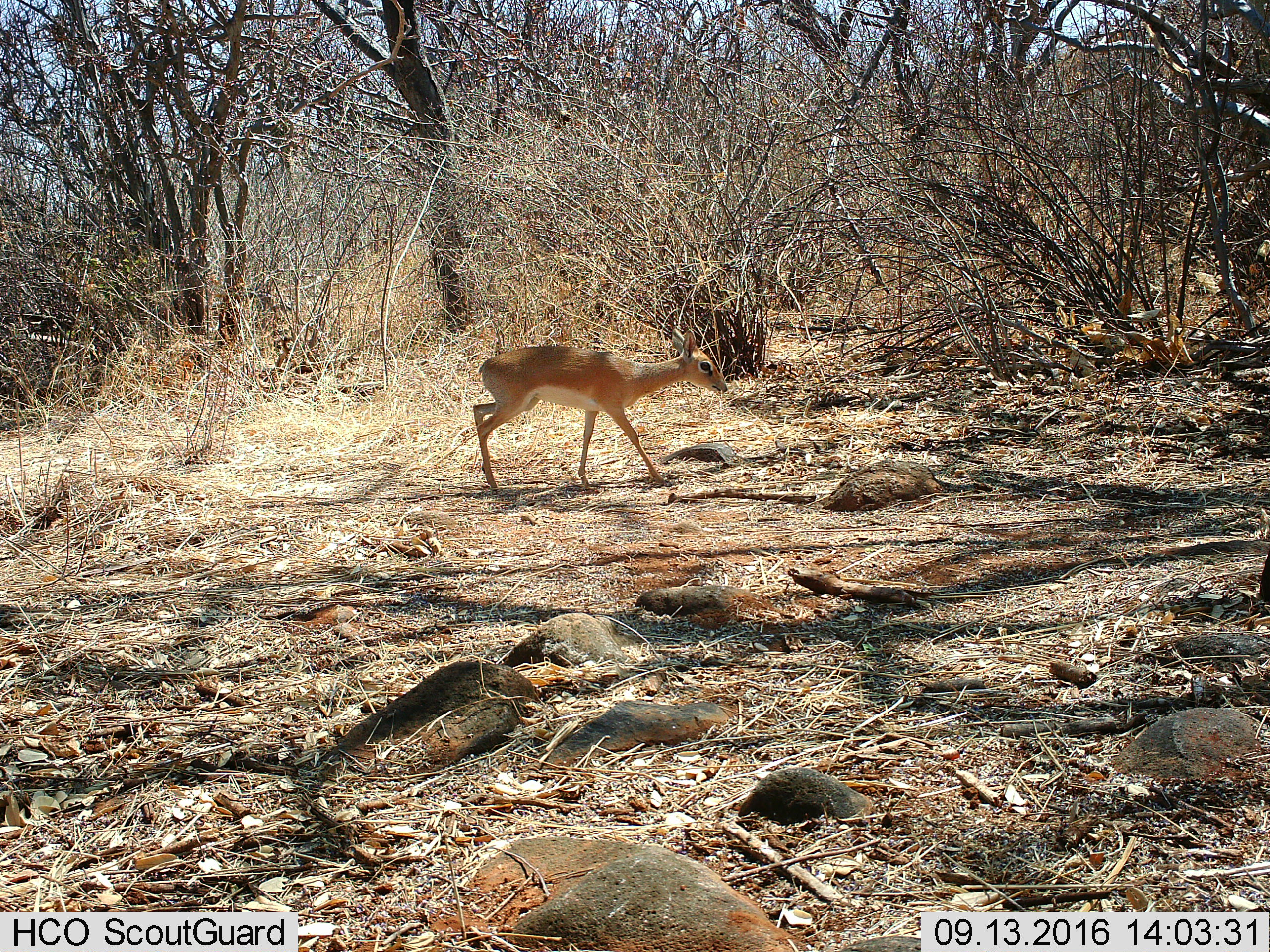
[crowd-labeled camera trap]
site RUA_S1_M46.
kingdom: Animalia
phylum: Chordata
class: Mammalia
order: Artiodactyla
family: Bovidae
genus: Madoqua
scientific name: Madoqua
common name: dik-dik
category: dikdik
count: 1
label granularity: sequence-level